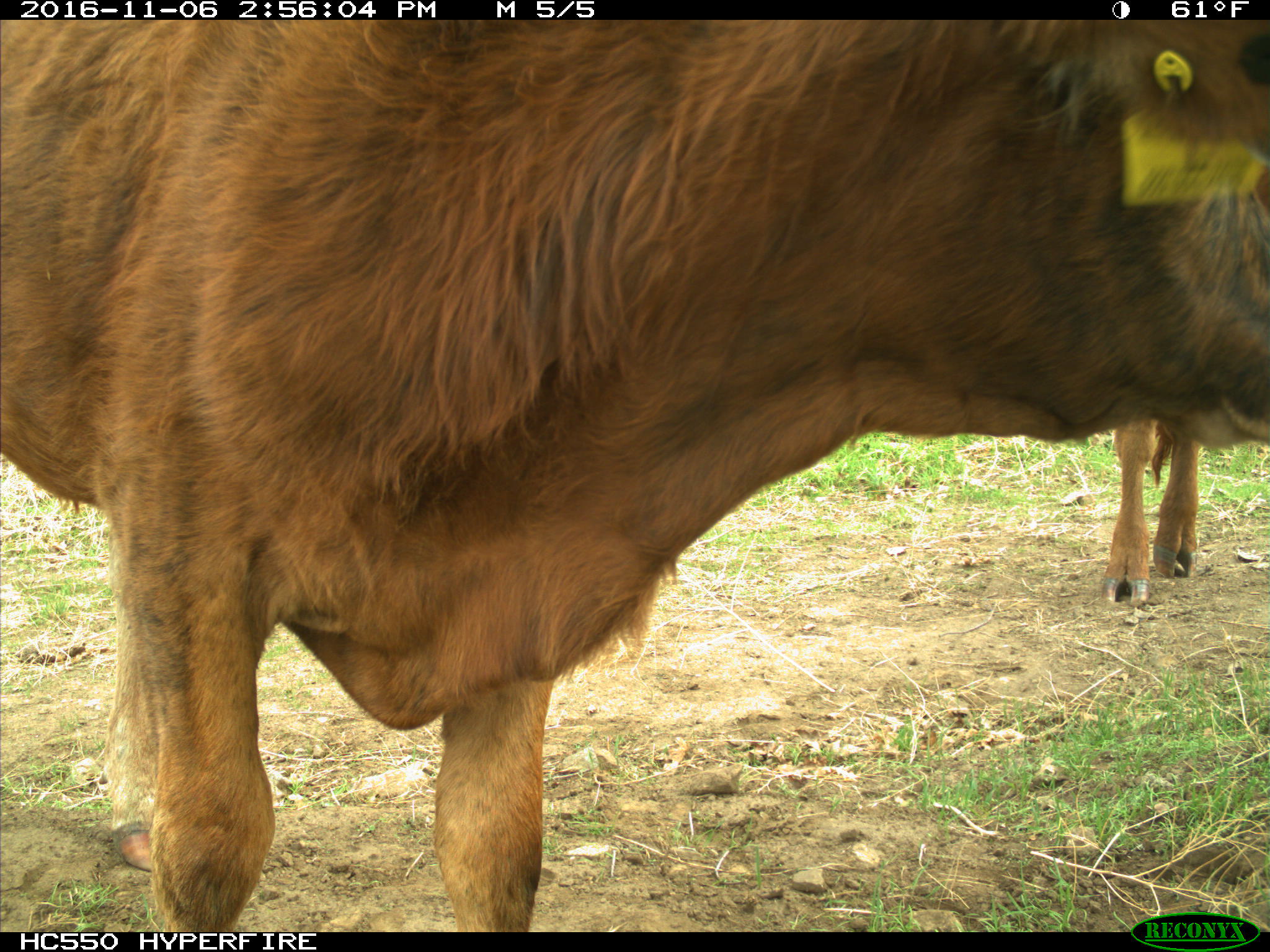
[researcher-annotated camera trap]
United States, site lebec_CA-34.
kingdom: Animalia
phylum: Chordata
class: Mammalia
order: Artiodactyla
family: Bovidae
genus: Bos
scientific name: Bos taurus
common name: domestic cow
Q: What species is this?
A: Bos taurus (domestic cow).